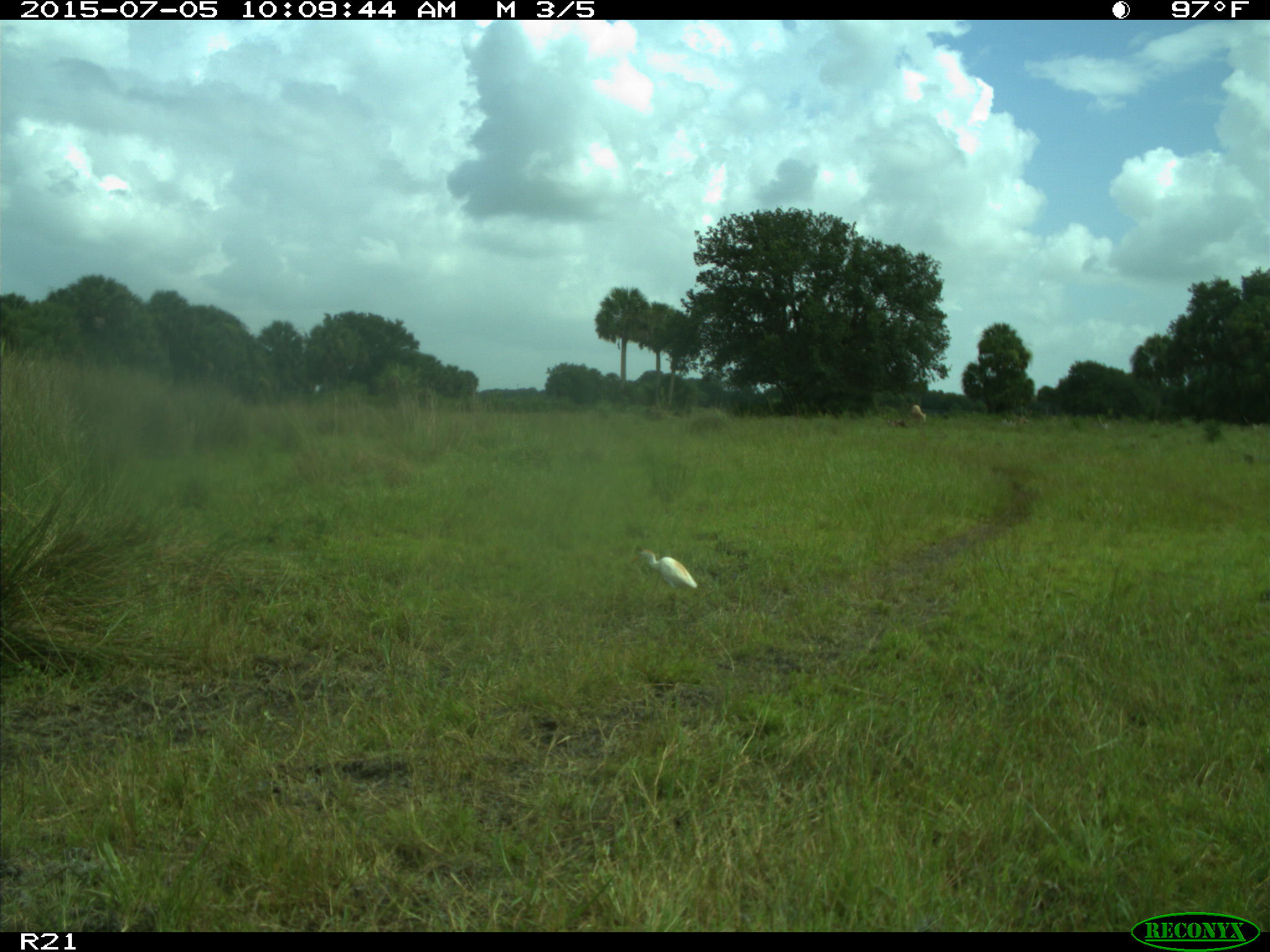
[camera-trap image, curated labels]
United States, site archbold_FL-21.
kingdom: Animalia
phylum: Chordata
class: Mammalia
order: Artiodactyla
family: Bovidae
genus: Bos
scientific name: Bos taurus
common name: domestic cow